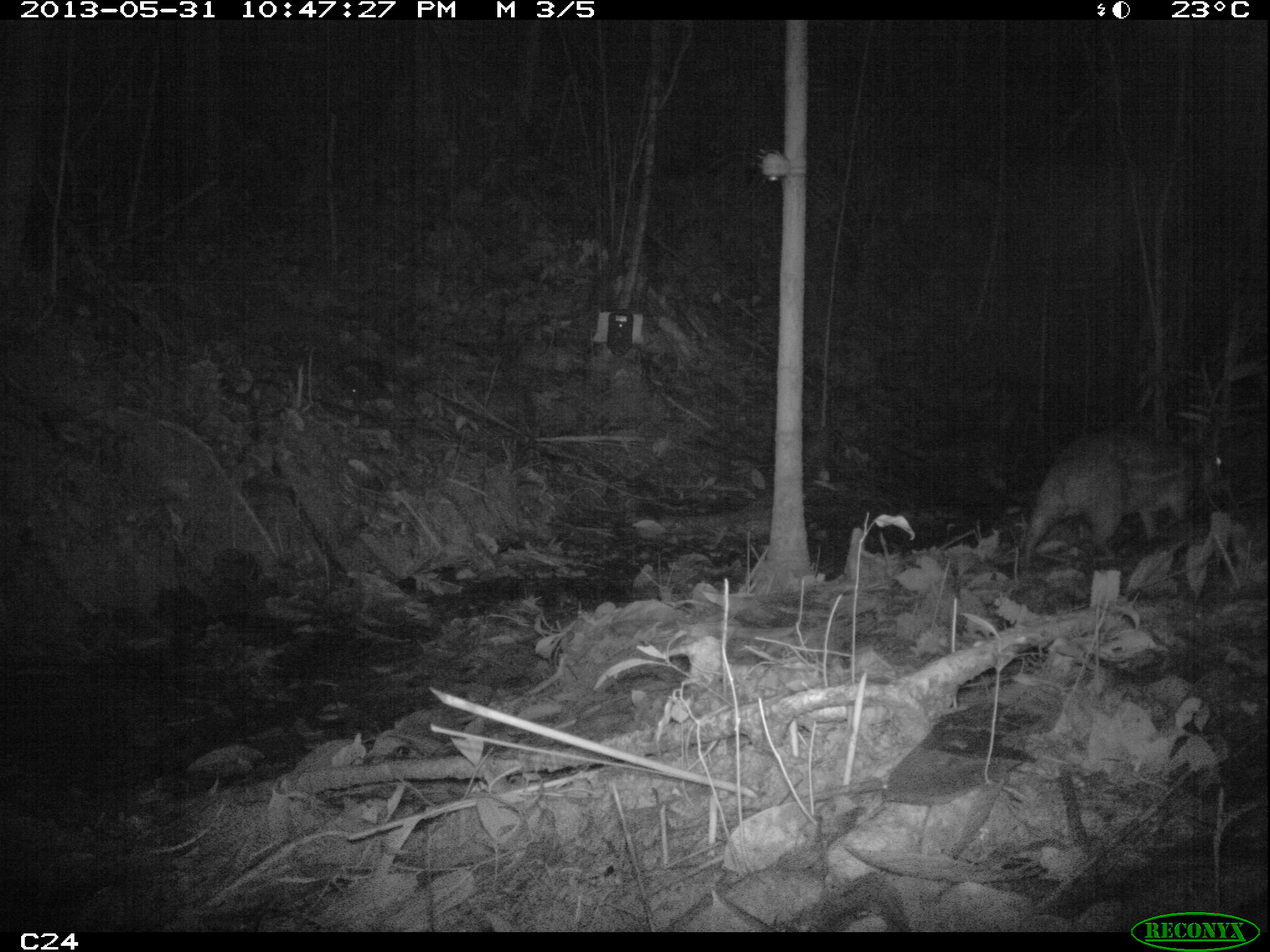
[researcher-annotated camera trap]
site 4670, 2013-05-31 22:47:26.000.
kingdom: Animalia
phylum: Chordata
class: Mammalia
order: Rodentia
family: Cuniculidae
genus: Cuniculus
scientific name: Cuniculus paca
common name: spotted paca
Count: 1.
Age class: adult.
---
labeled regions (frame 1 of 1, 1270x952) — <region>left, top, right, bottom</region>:
cuniculus paca: <region>1022, 432, 1223, 564</region>